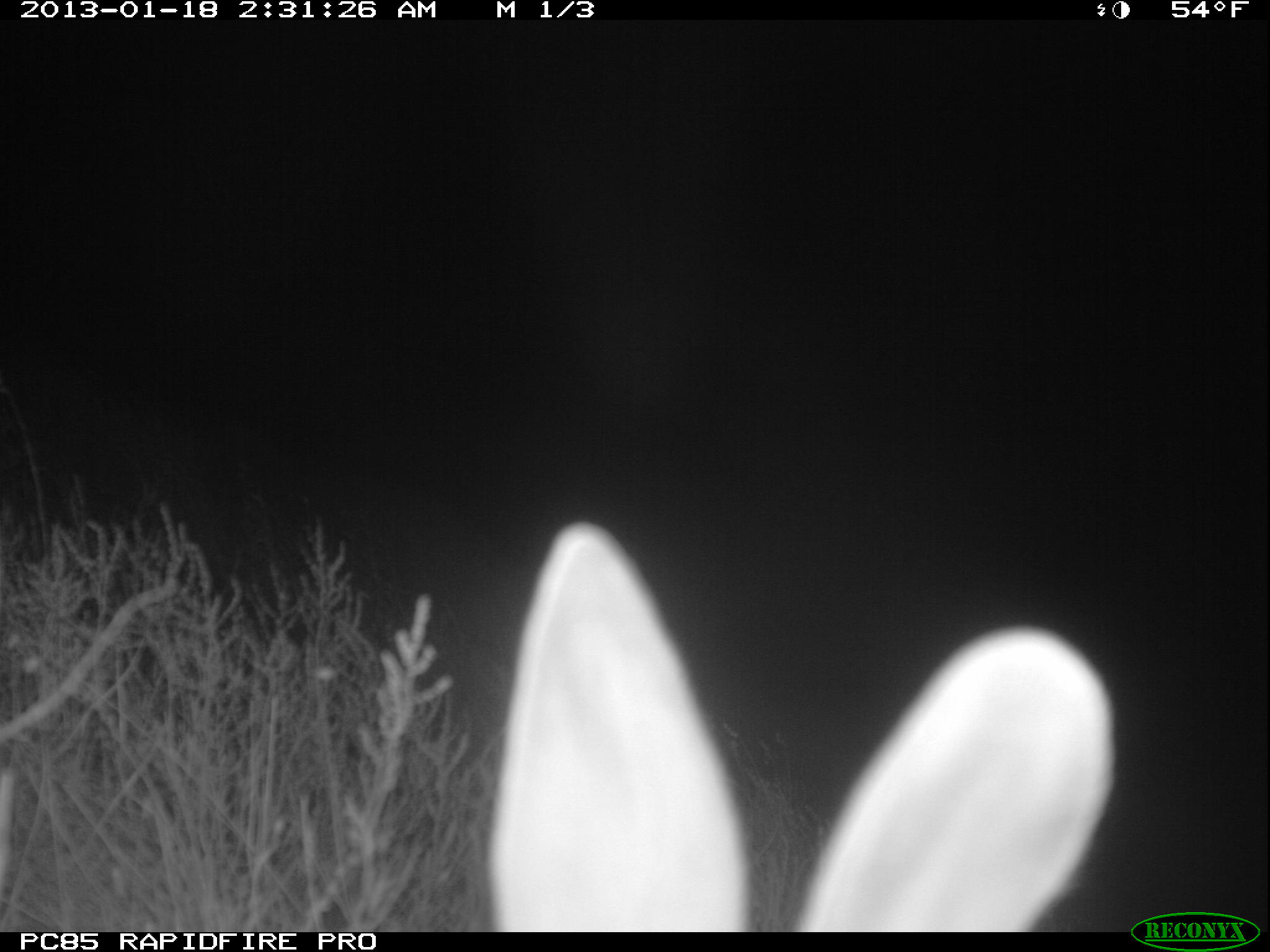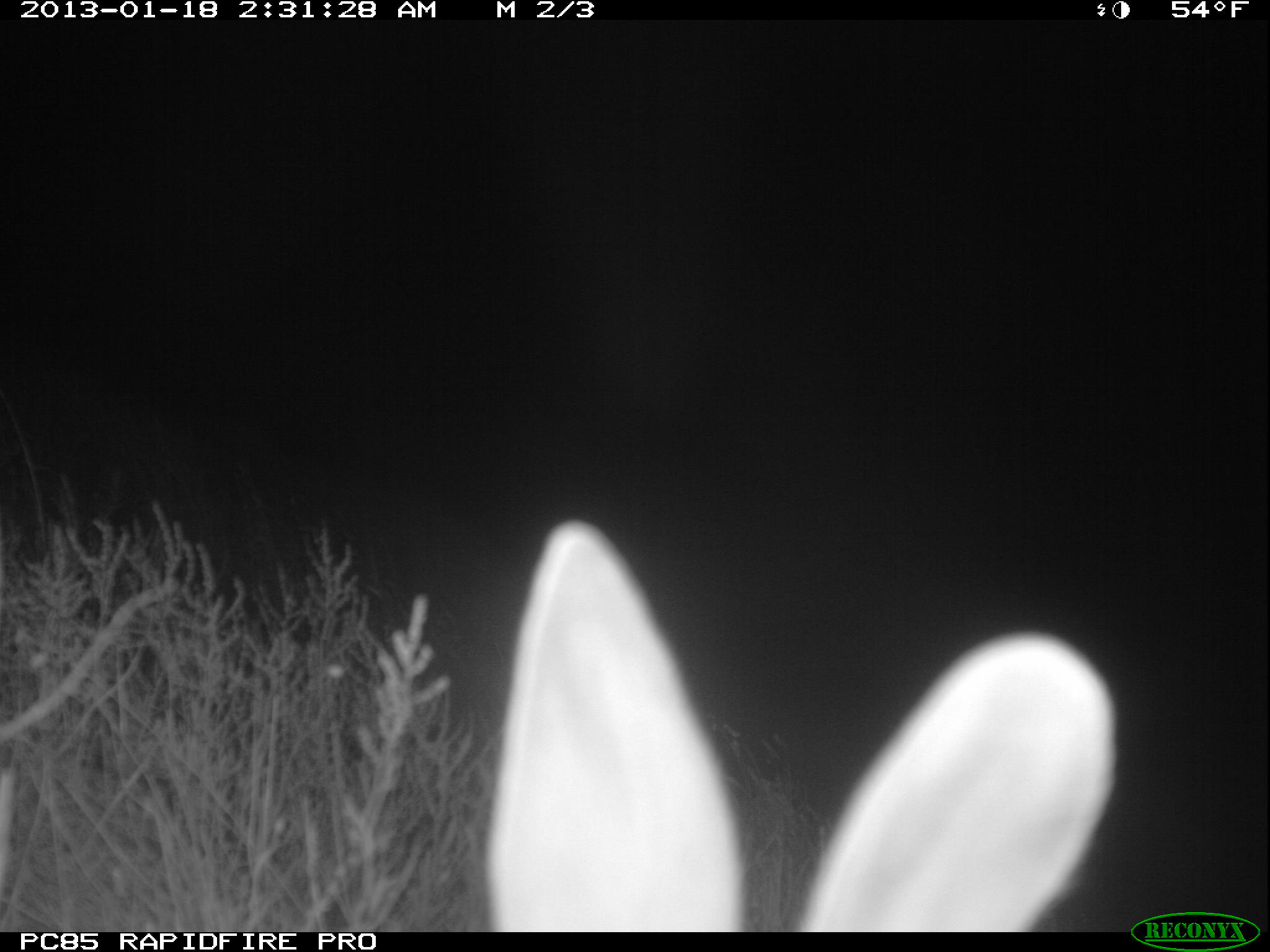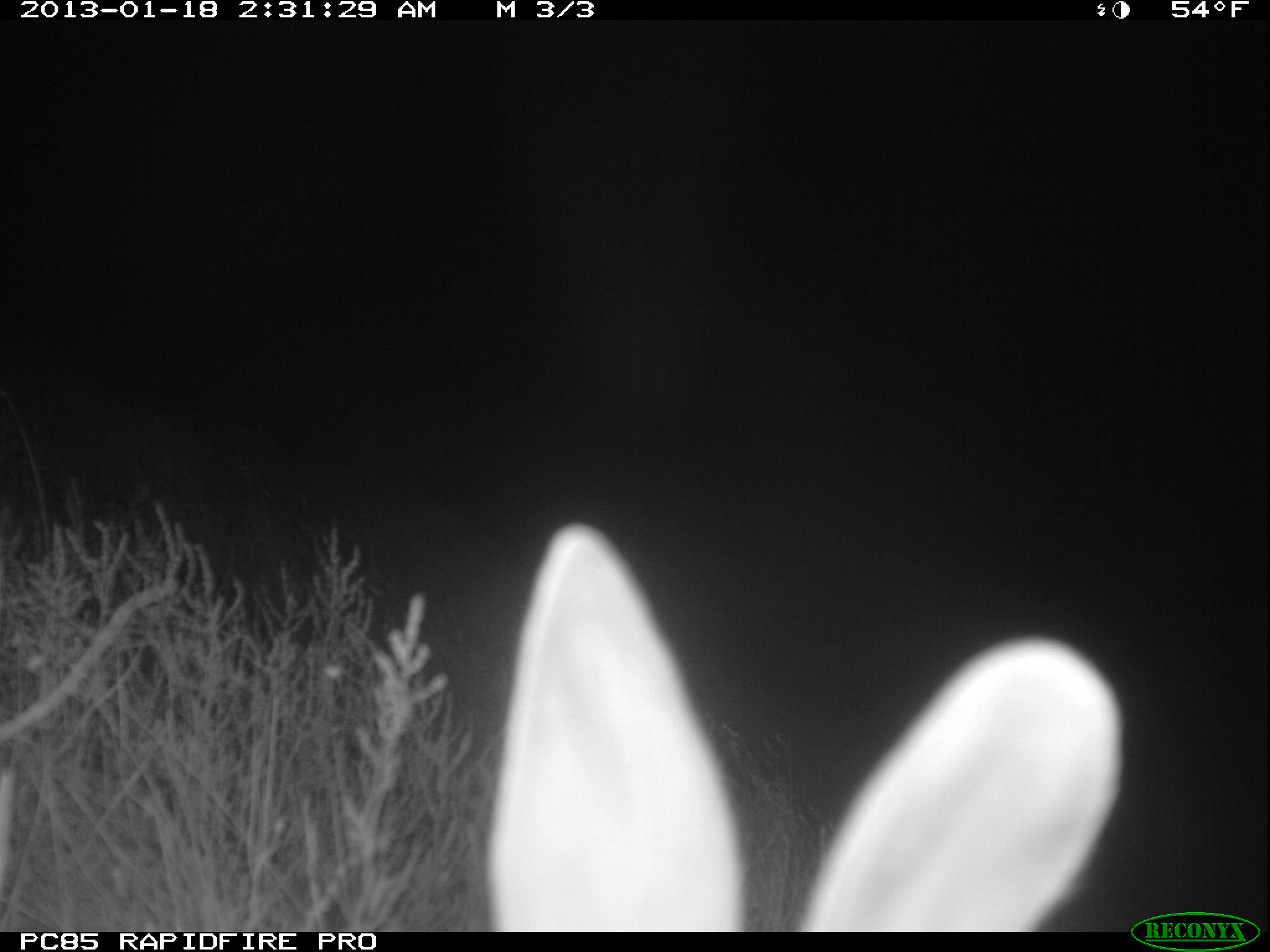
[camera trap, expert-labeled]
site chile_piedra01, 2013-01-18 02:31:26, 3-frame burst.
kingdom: Animalia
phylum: Chordata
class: Mammalia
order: Lagomorpha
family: Leporidae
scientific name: Leporidae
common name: rabbits and hares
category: rabbit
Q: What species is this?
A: Rabbit (rabbits and hares) (Leporidae).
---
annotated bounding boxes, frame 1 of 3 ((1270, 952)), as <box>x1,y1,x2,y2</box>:
rabbit: <box>448,520,1124,928</box>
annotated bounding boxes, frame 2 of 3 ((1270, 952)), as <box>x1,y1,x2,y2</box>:
rabbit: <box>440,519,1133,929</box>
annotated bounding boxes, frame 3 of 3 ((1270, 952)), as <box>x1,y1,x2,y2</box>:
rabbit: <box>442,521,1130,930</box>